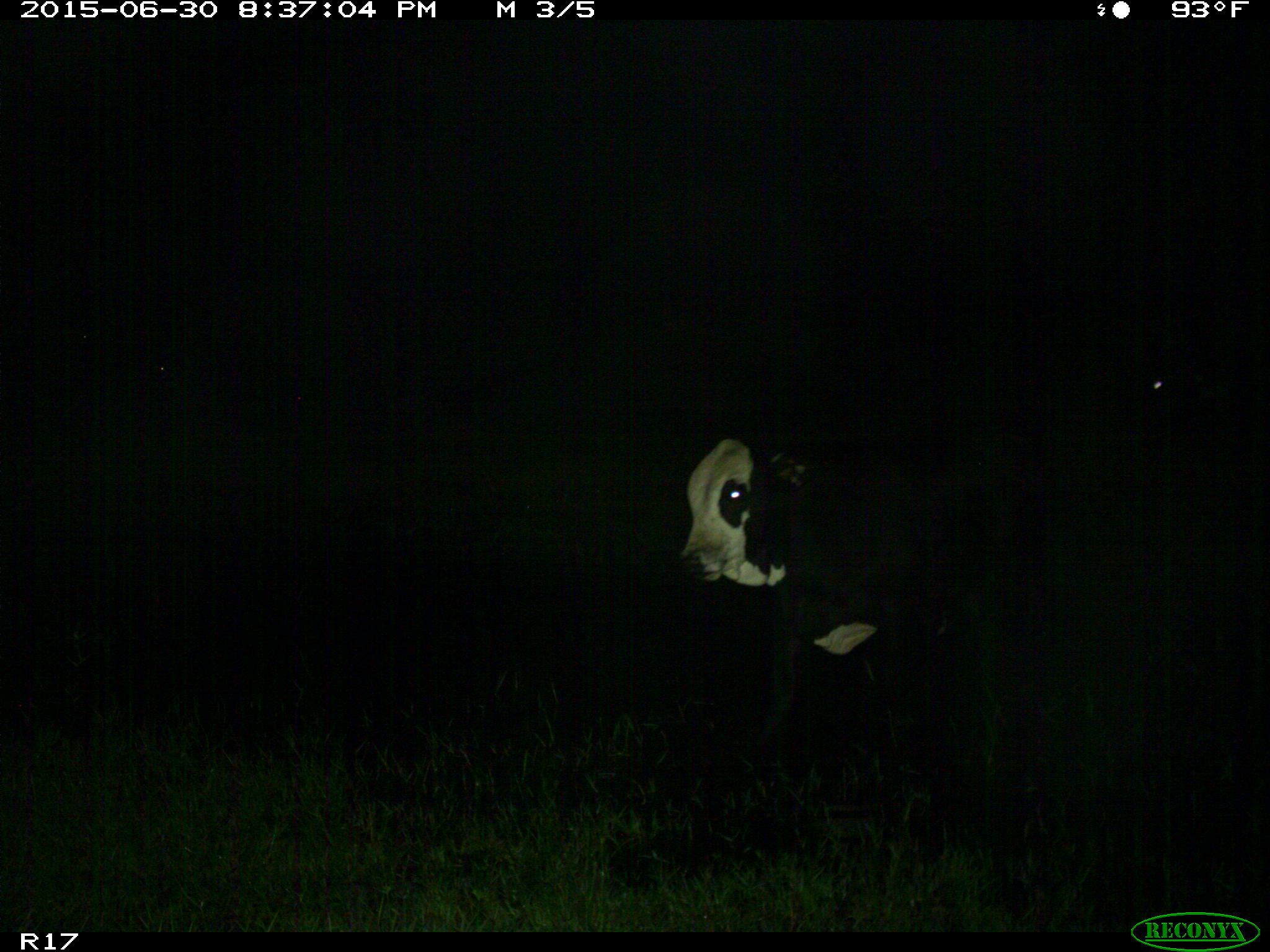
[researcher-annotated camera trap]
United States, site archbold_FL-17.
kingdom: Animalia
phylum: Chordata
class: Mammalia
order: Artiodactyla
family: Bovidae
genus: Bos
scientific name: Bos taurus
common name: domestic cow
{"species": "Bos taurus (domestic cow)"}